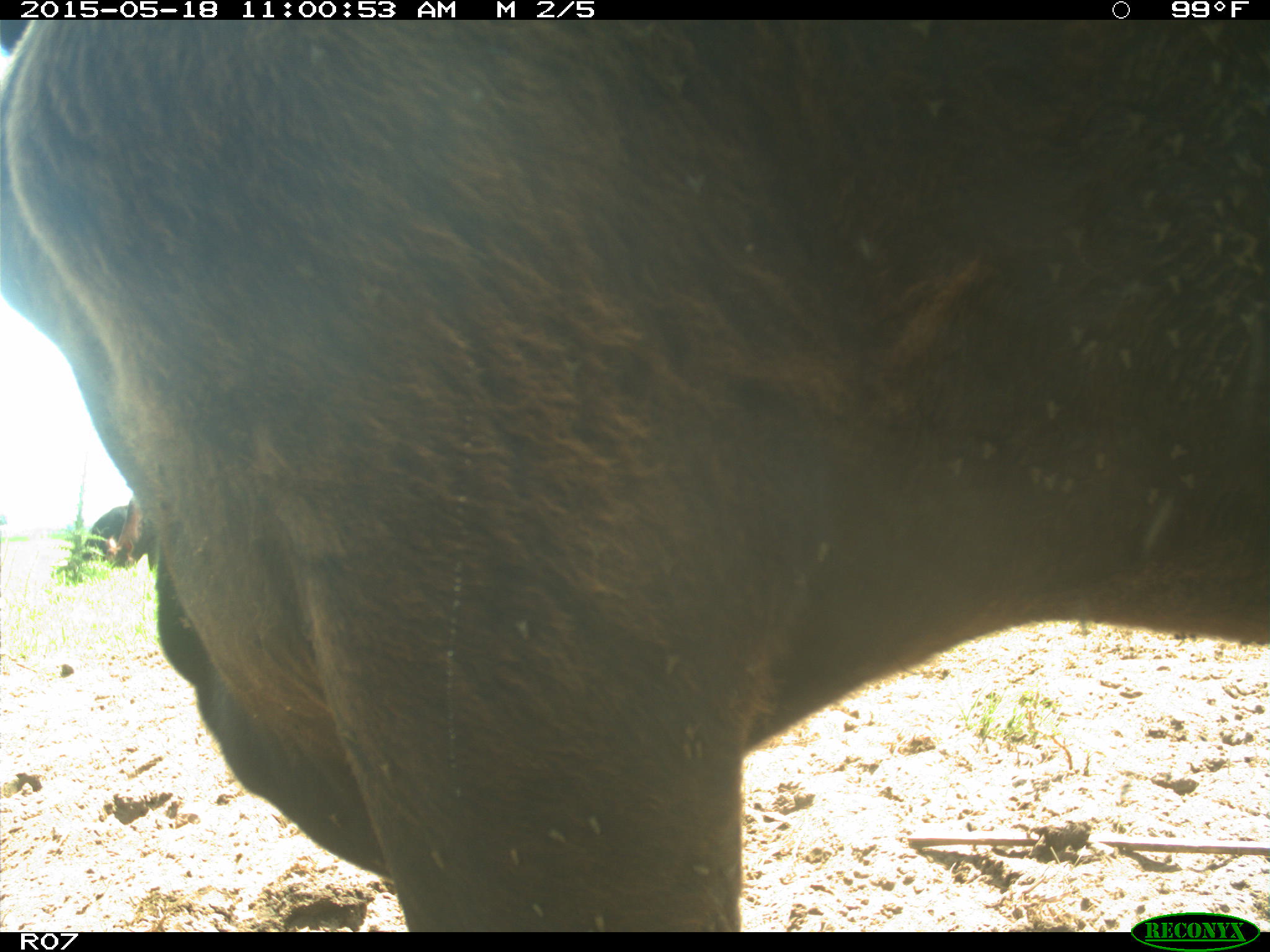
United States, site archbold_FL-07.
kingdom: Animalia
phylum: Chordata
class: Mammalia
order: Artiodactyla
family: Bovidae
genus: Bos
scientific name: Bos taurus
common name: domestic cow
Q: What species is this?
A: Bos taurus (domestic cow).